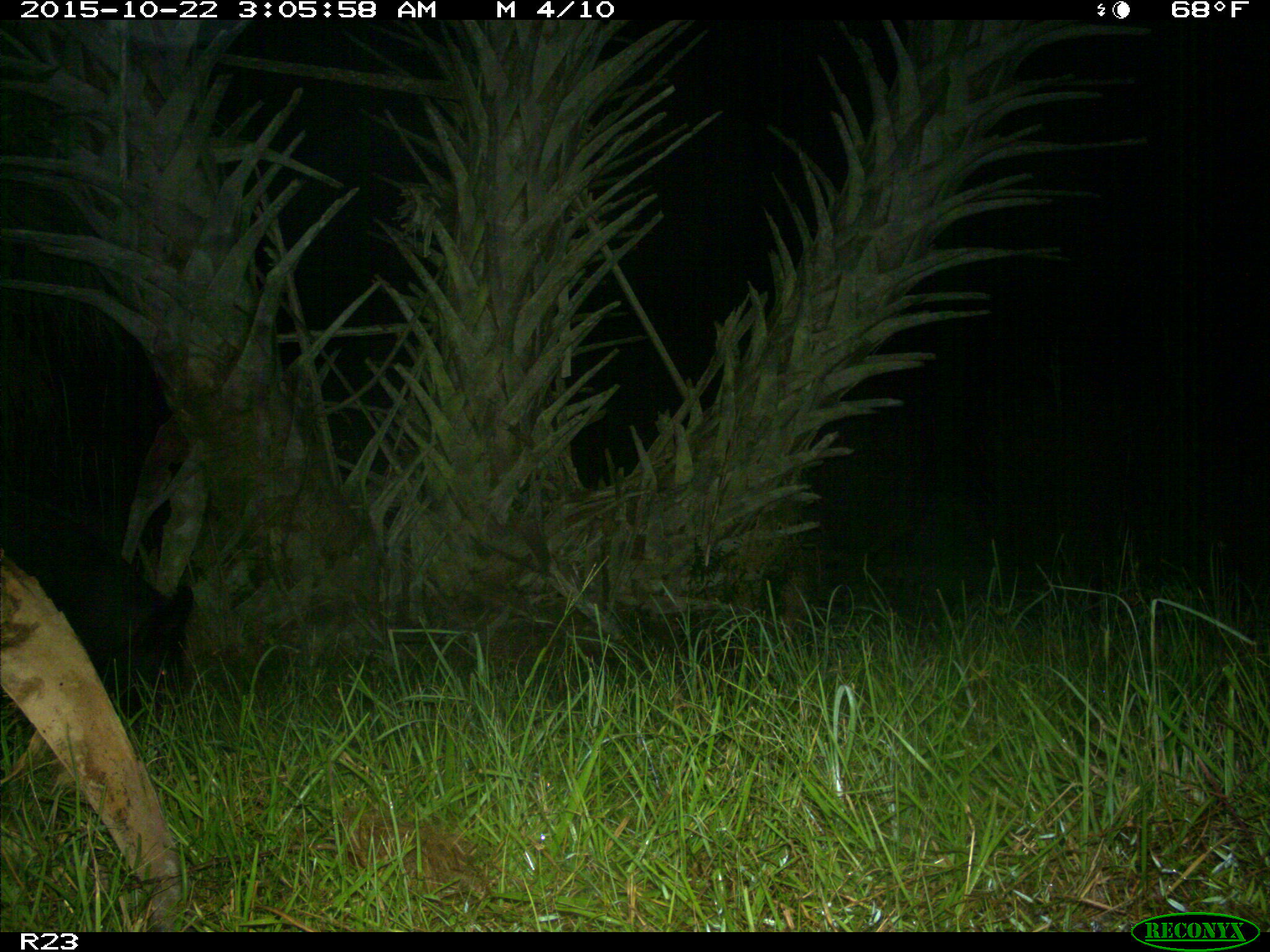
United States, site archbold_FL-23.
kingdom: Animalia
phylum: Chordata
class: Mammalia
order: Artiodactyla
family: Suidae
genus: Sus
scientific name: Sus scrofa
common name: wild boar